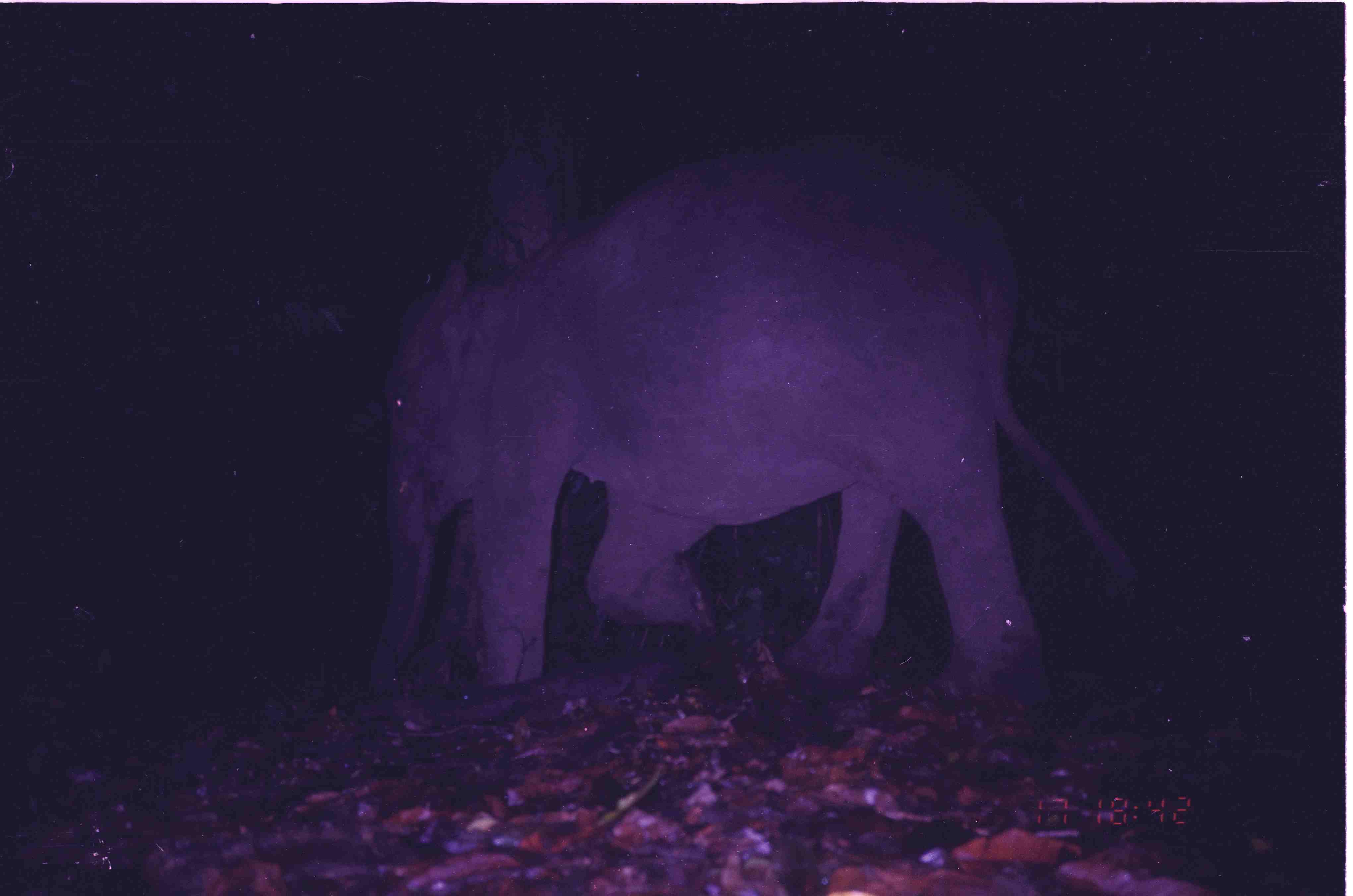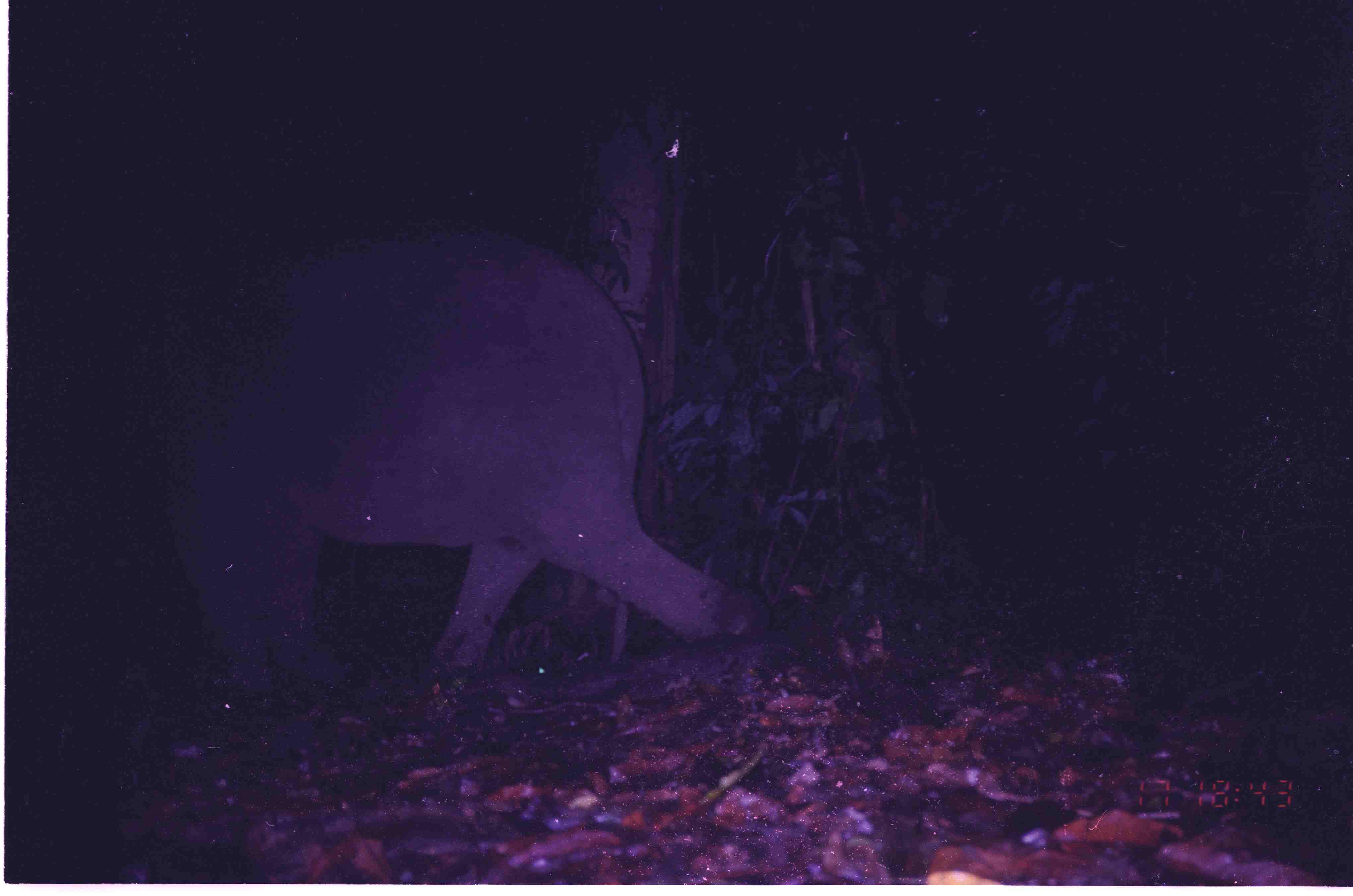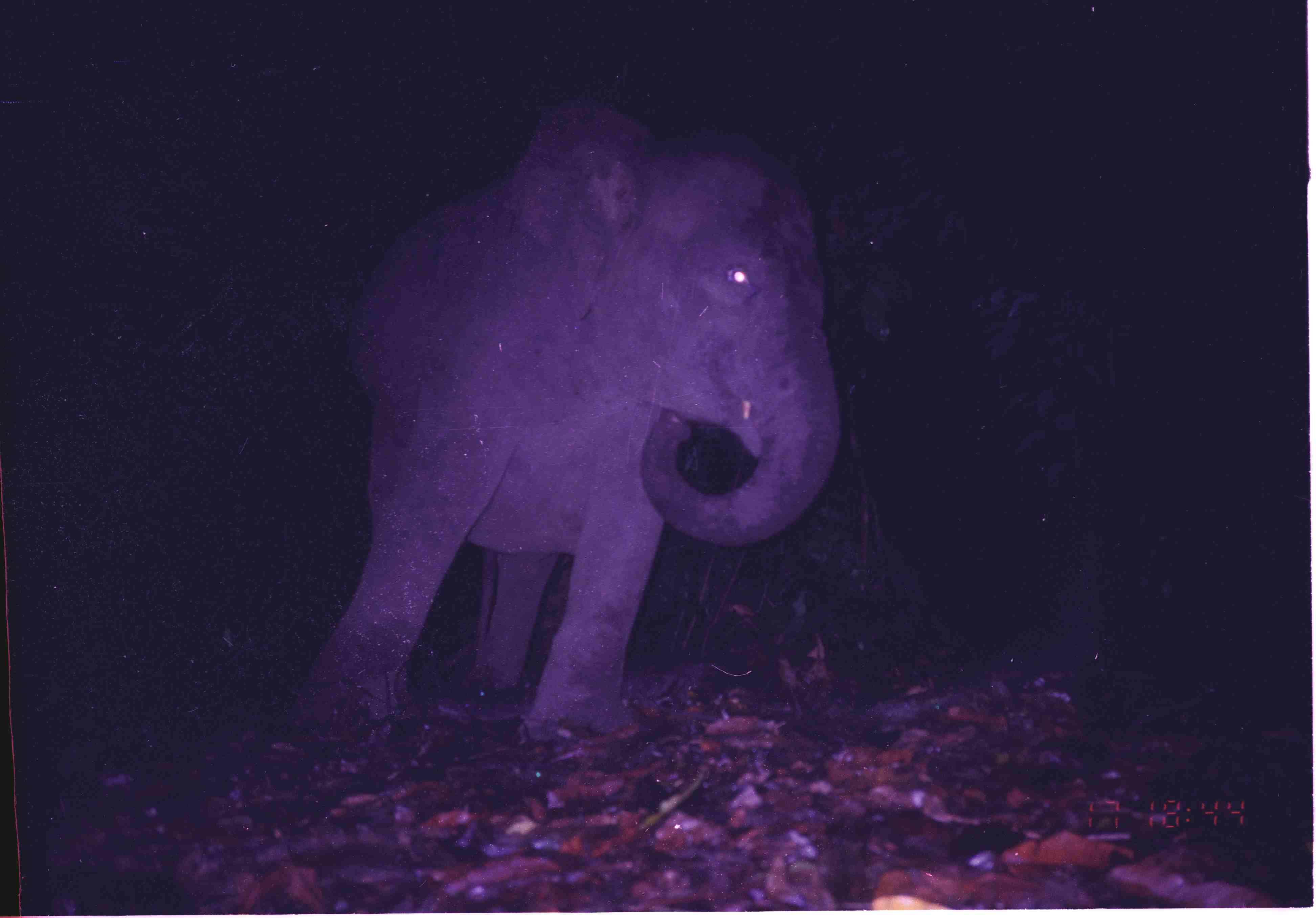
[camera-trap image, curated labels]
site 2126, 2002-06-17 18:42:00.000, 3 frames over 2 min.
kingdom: Animalia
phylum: Chordata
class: Mammalia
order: Proboscidea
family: Elephantidae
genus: Elephas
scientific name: Elephas maximus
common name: asian elephant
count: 1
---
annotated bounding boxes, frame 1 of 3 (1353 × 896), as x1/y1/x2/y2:
elephas maximus: 363/141/1140/710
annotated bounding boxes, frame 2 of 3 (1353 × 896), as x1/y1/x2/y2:
elephas maximus: 139/229/758/680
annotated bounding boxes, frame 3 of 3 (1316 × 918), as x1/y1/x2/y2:
elephas maximus: 285/100/840/747